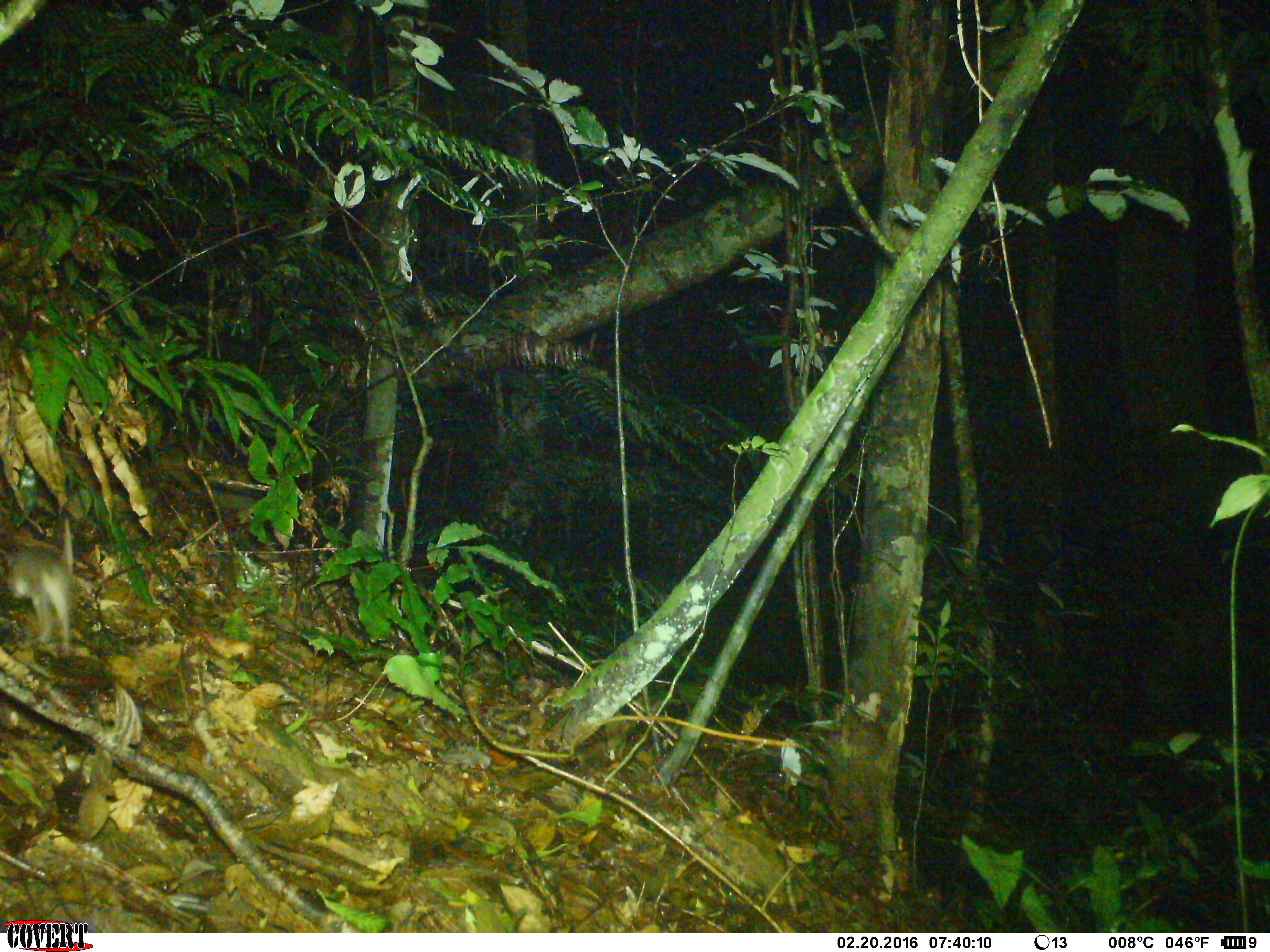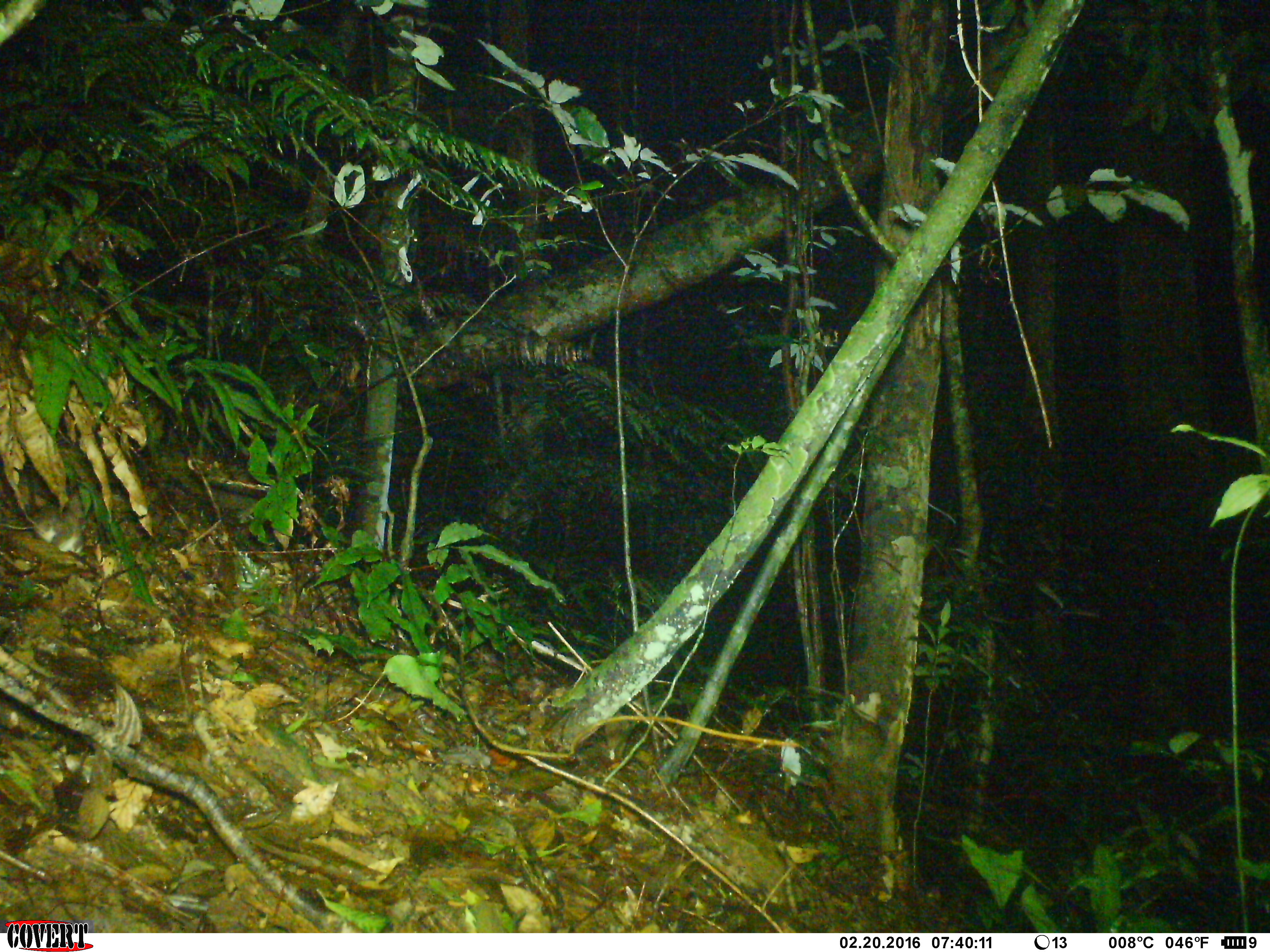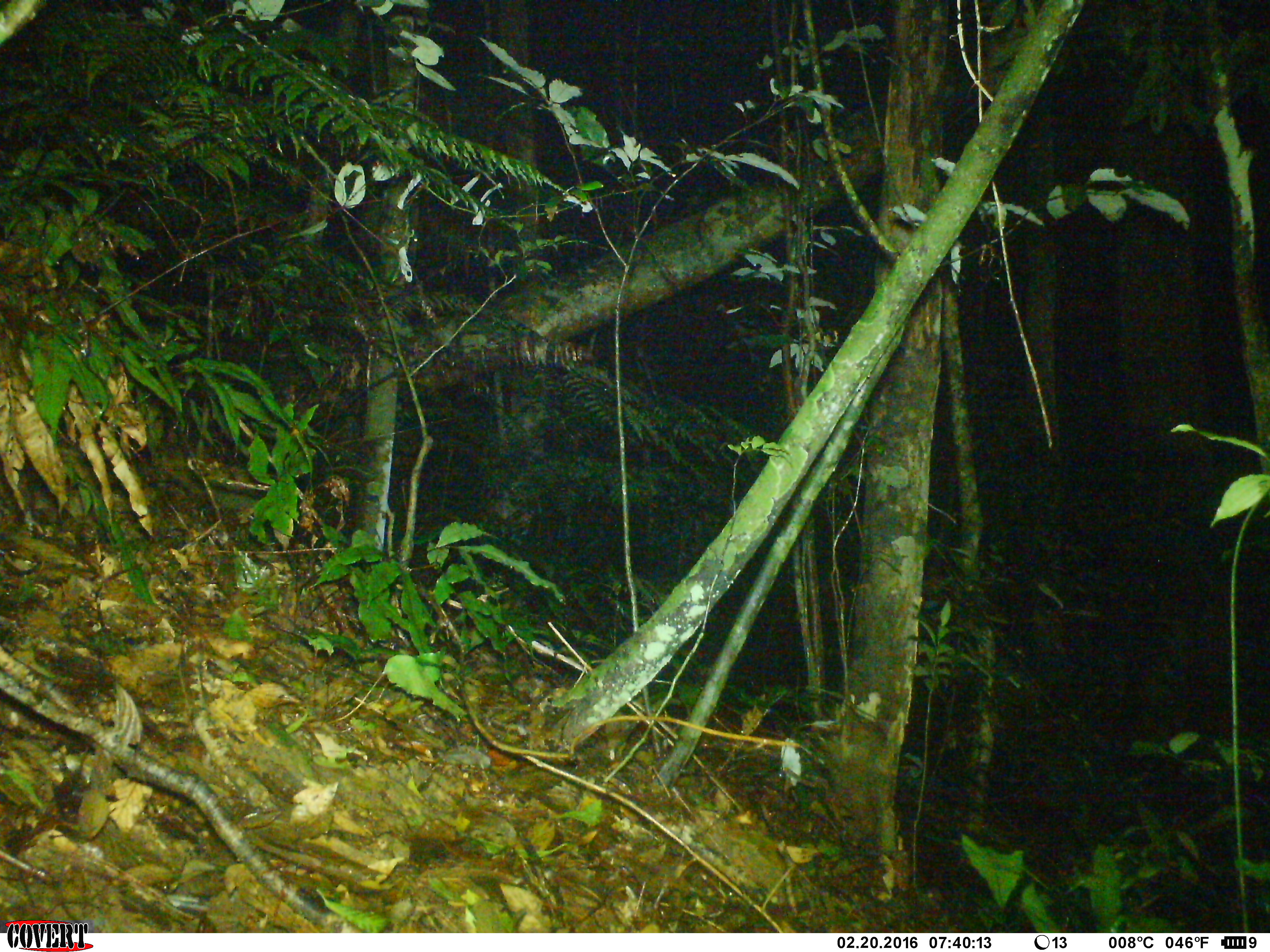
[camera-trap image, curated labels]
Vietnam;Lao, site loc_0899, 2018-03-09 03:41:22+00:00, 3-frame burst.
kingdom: Animalia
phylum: Chordata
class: Mammalia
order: Rodentia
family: Muridae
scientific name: Muridae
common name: old-world mice and rats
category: unidentified murid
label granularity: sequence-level